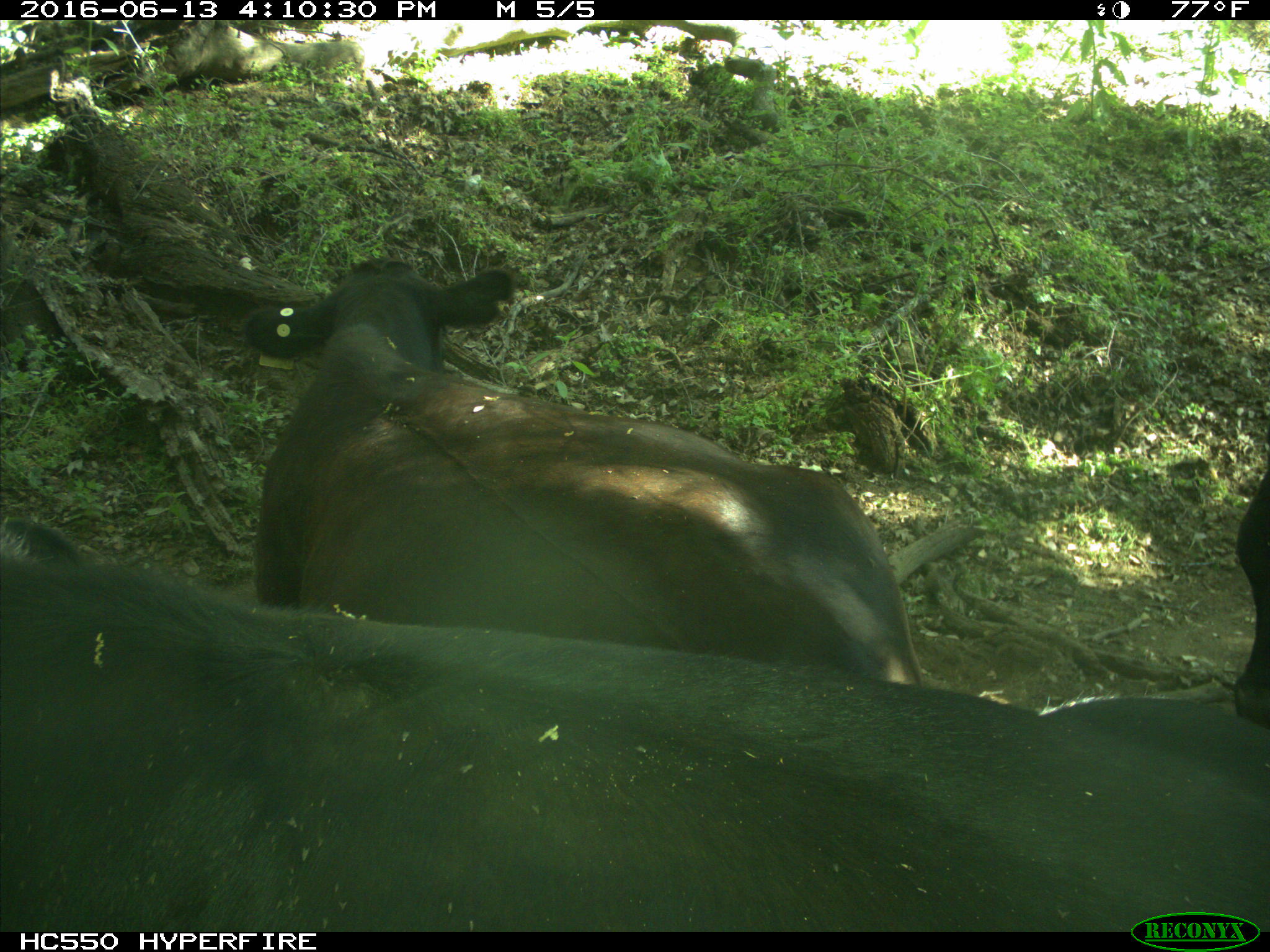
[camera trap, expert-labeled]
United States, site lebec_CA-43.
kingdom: Animalia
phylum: Chordata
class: Mammalia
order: Artiodactyla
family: Bovidae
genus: Bos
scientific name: Bos taurus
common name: domestic cow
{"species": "Bos taurus (domestic cow)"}